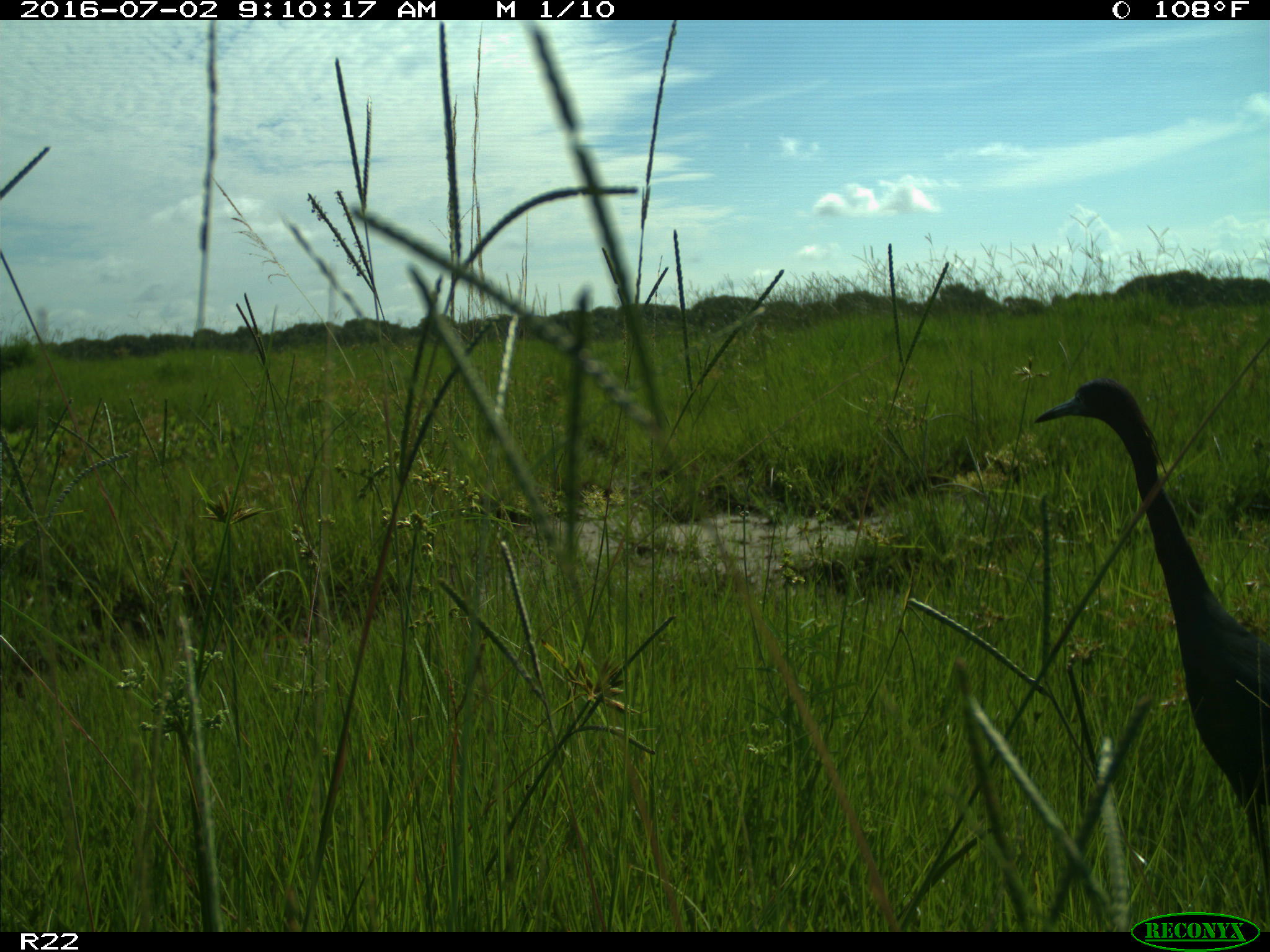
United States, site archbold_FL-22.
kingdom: Animalia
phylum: Chordata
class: Aves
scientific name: Aves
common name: birds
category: unidentified bird